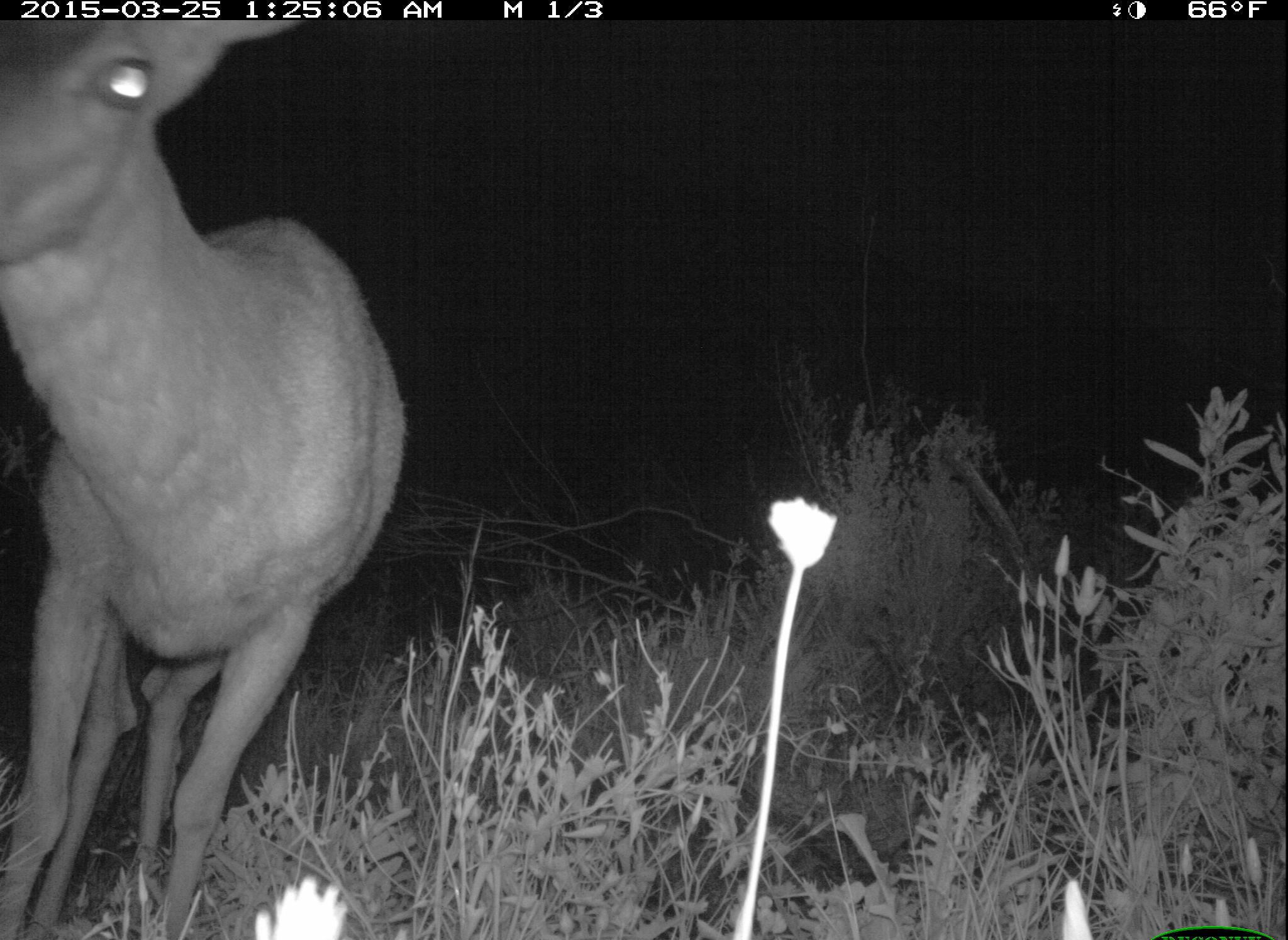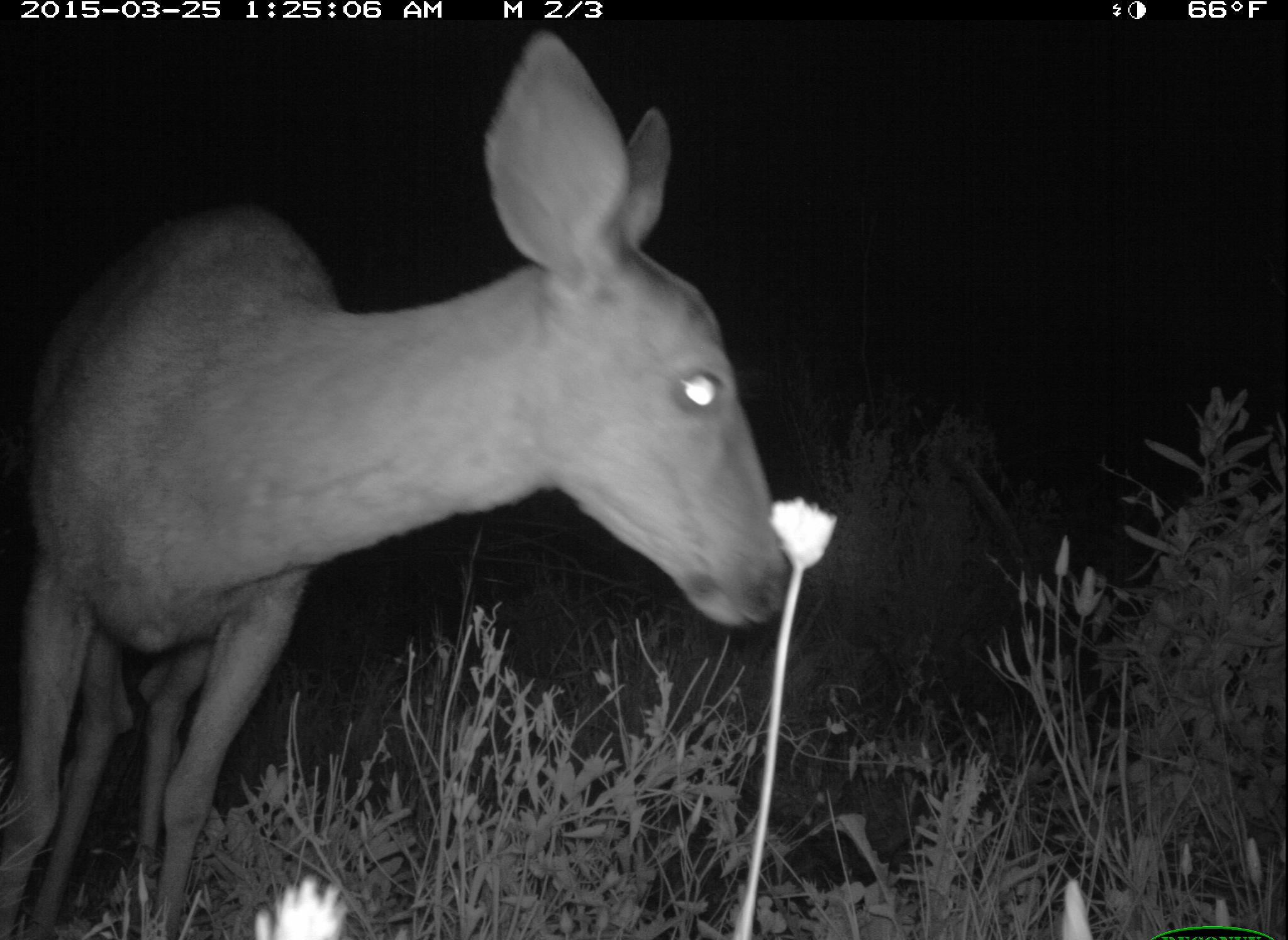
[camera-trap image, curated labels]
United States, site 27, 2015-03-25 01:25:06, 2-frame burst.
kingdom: Animalia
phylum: Chordata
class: Mammalia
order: Artiodactyla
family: Cervidae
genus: Odocoileus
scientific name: Odocoileus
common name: deer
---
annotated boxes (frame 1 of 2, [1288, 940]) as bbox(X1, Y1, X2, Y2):
deer: bbox(0, 19, 409, 940)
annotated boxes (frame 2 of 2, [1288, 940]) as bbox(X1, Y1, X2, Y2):
deer: bbox(0, 31, 792, 940)